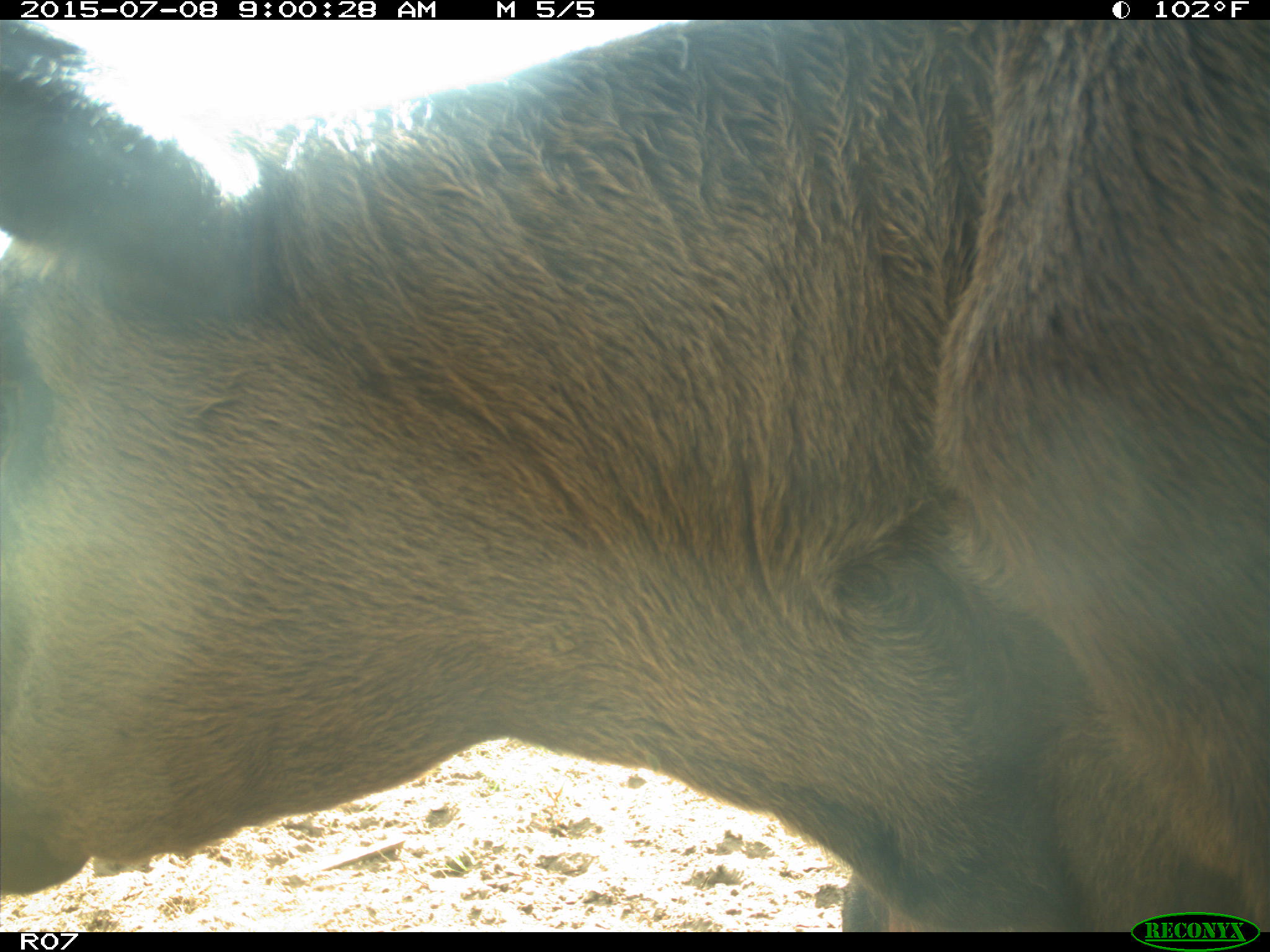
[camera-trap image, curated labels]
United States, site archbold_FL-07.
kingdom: Animalia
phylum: Chordata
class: Mammalia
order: Artiodactyla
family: Bovidae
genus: Bos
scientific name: Bos taurus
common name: domestic cow